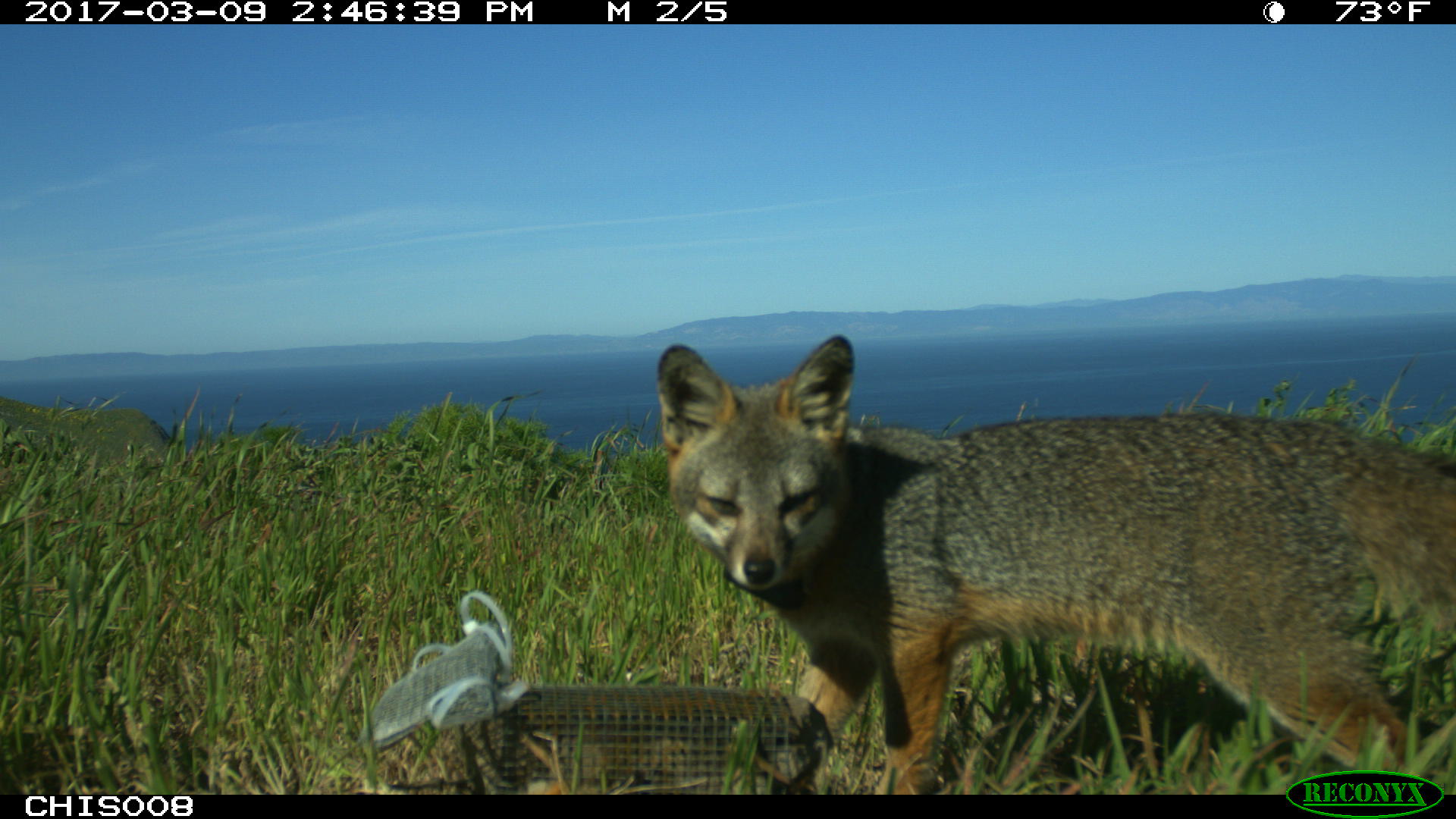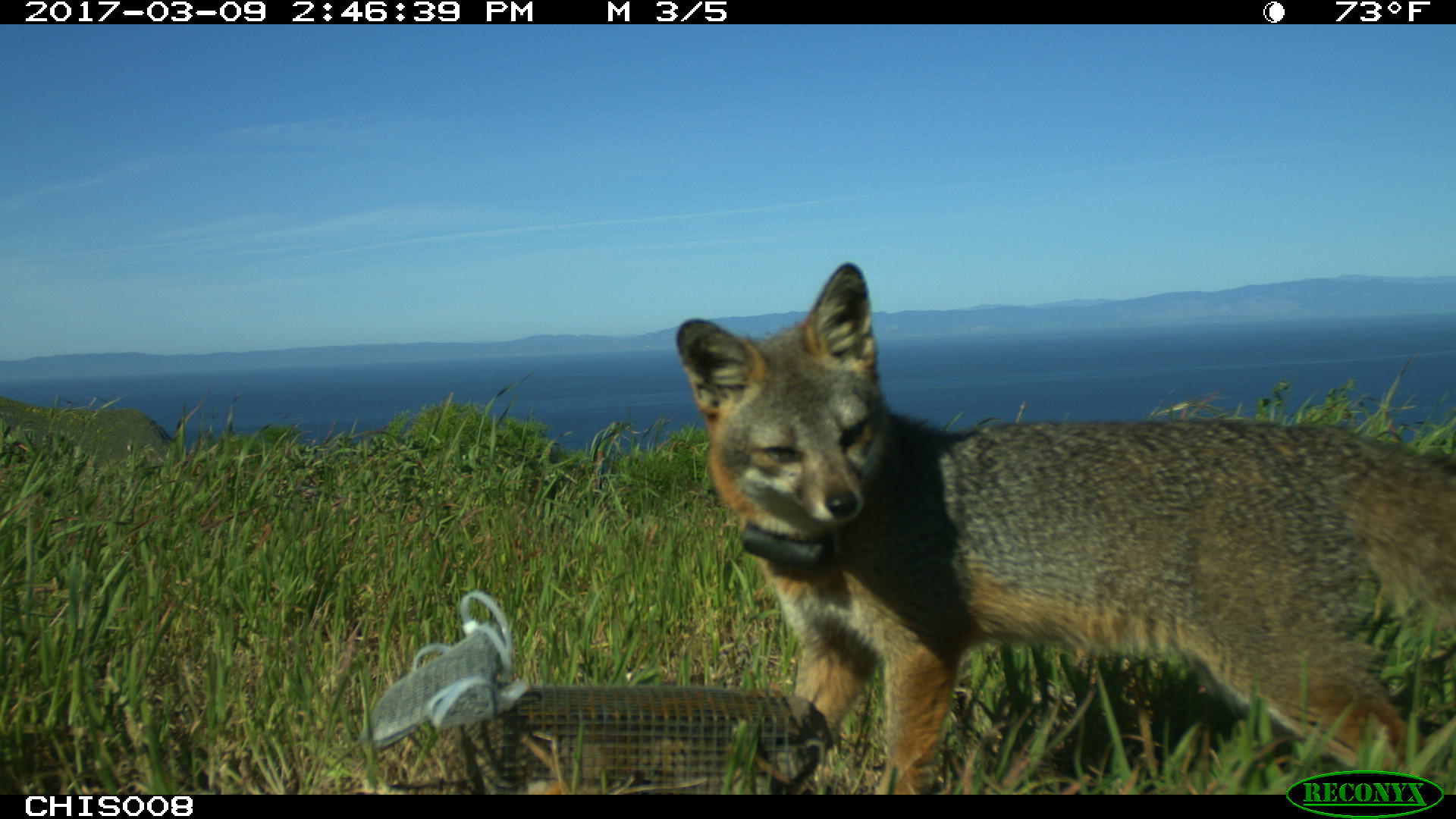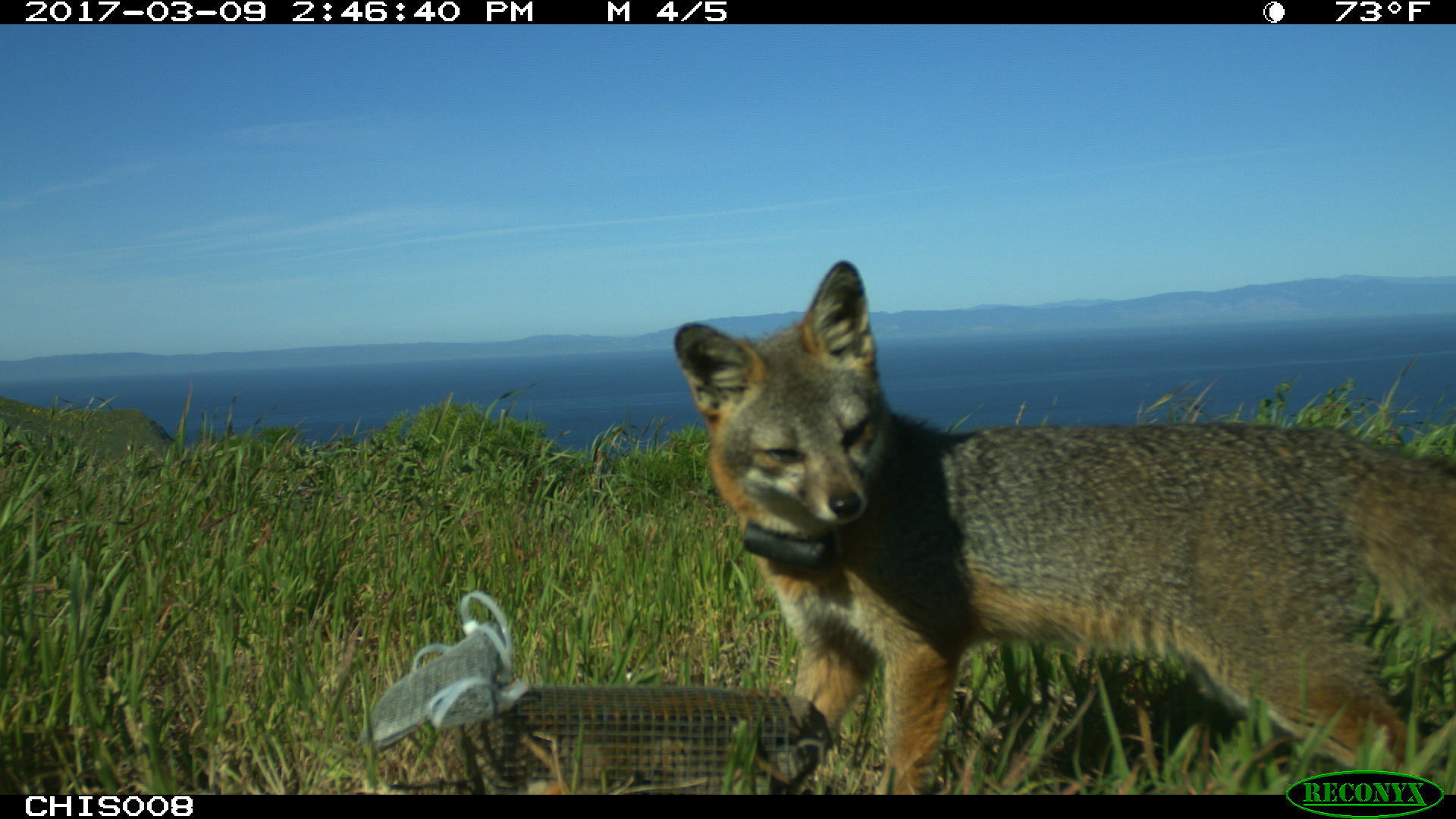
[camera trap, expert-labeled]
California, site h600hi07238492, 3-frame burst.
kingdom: Animalia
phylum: Chordata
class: Mammalia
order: Carnivora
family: Canidae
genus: Urocyon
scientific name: Urocyon littoralis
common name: island fox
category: fox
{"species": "fox (island fox) (Urocyon littoralis)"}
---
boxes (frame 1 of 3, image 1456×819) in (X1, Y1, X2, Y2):
fox: (656, 335, 1455, 795)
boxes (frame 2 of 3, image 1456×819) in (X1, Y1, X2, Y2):
fox: (675, 262, 1455, 795)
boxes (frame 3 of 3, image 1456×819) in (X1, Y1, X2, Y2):
fox: (673, 257, 1454, 793)